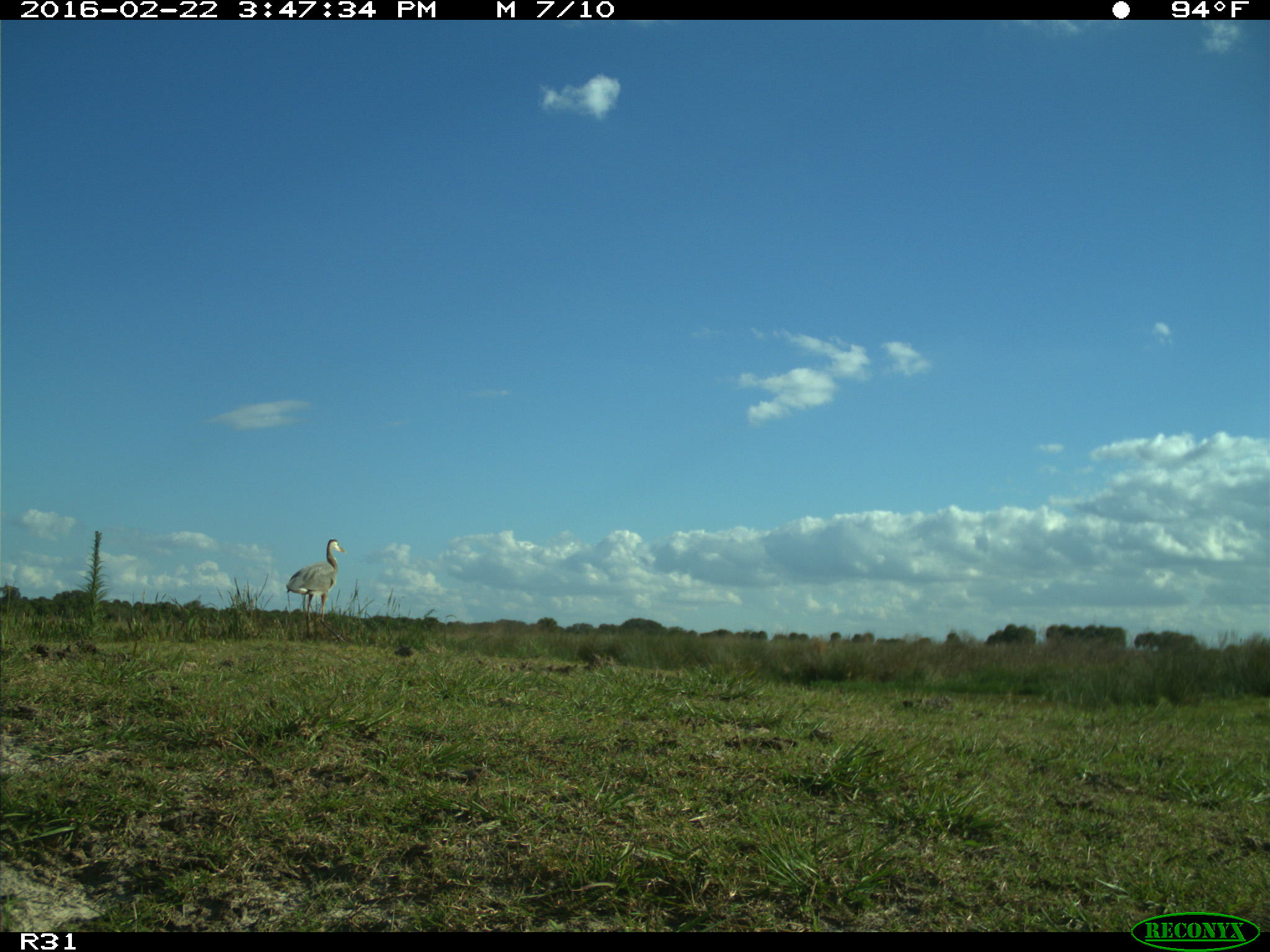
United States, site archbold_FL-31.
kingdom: Animalia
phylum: Chordata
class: Aves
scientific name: Aves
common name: birds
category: unidentified bird